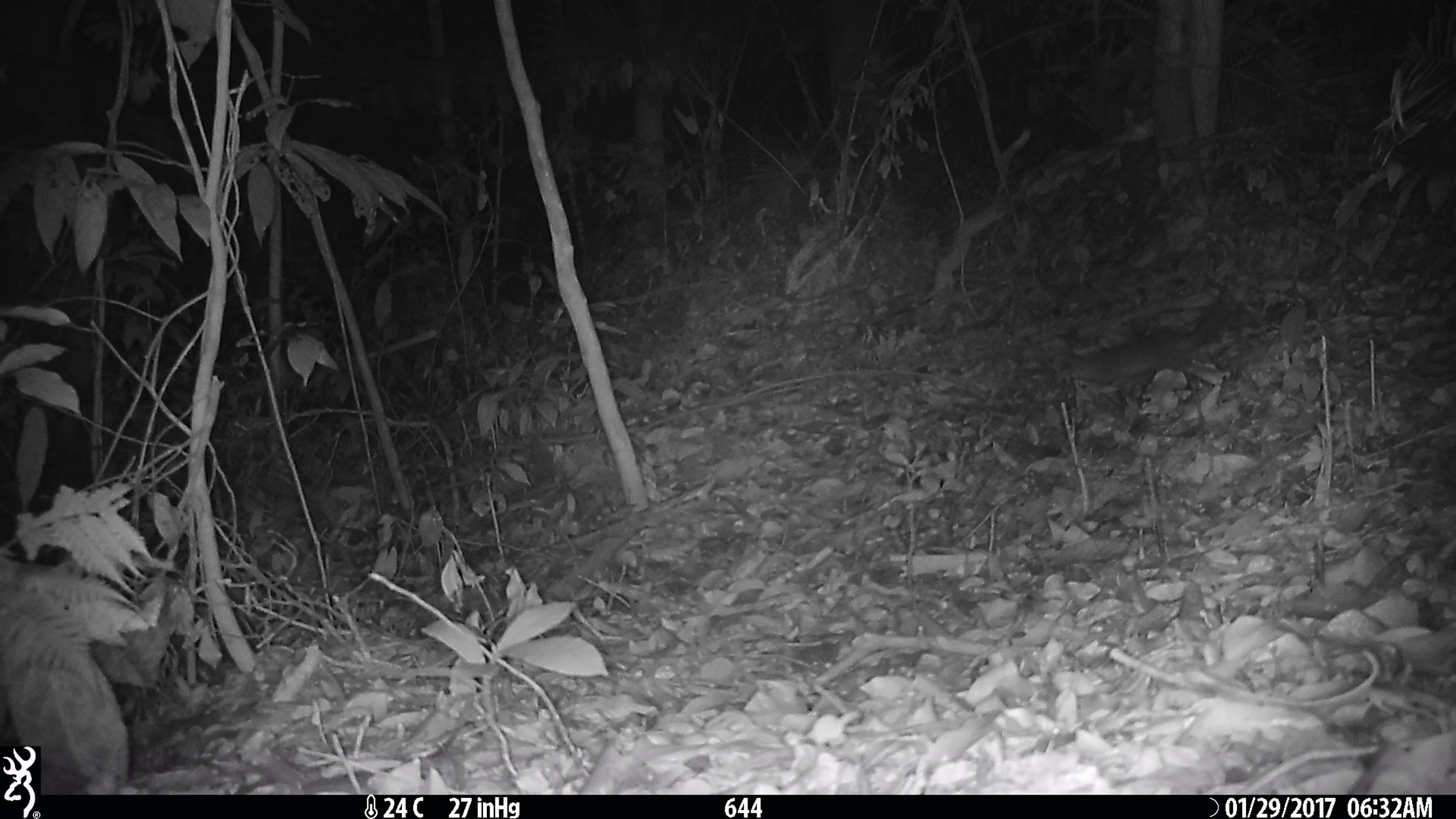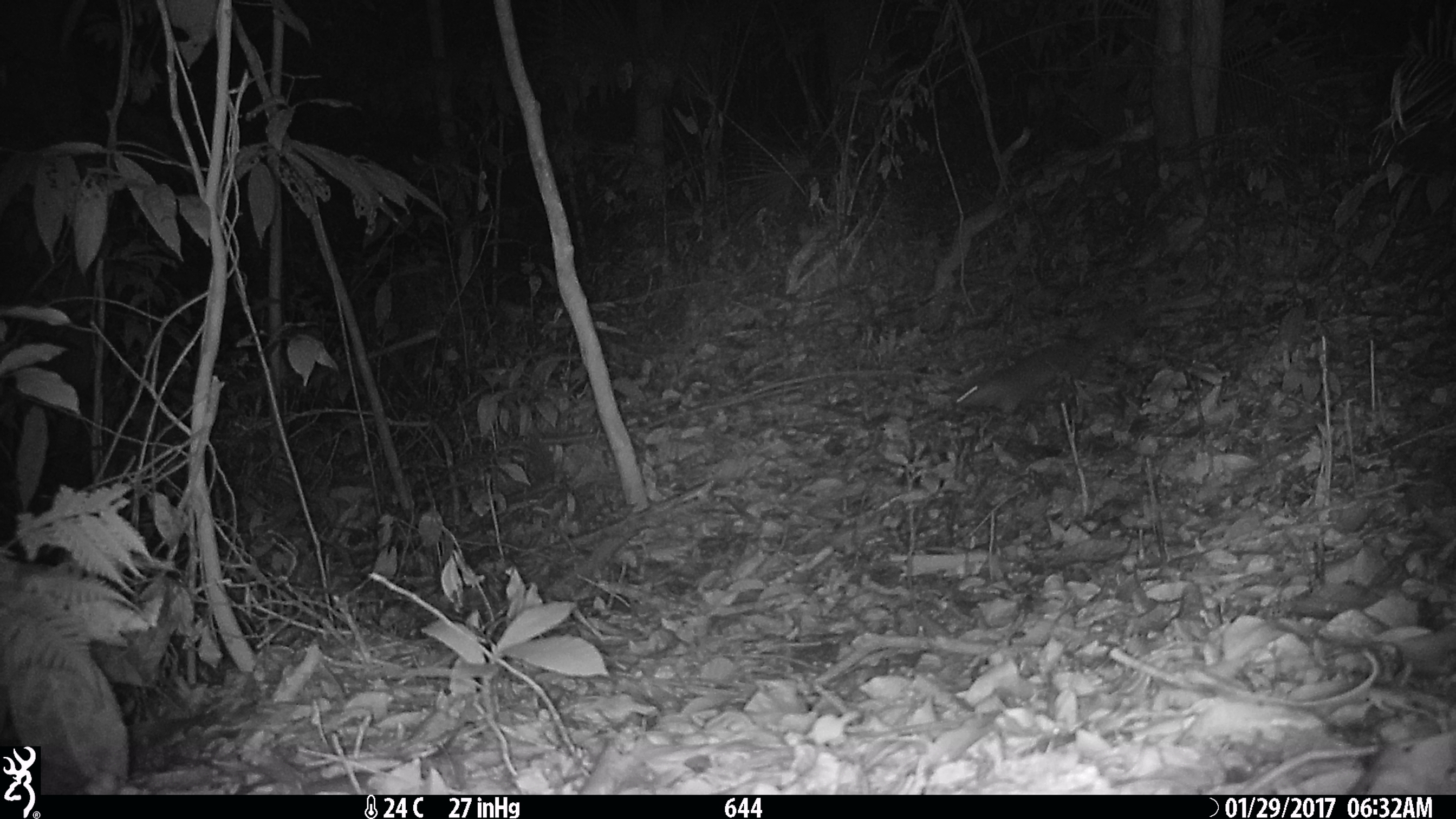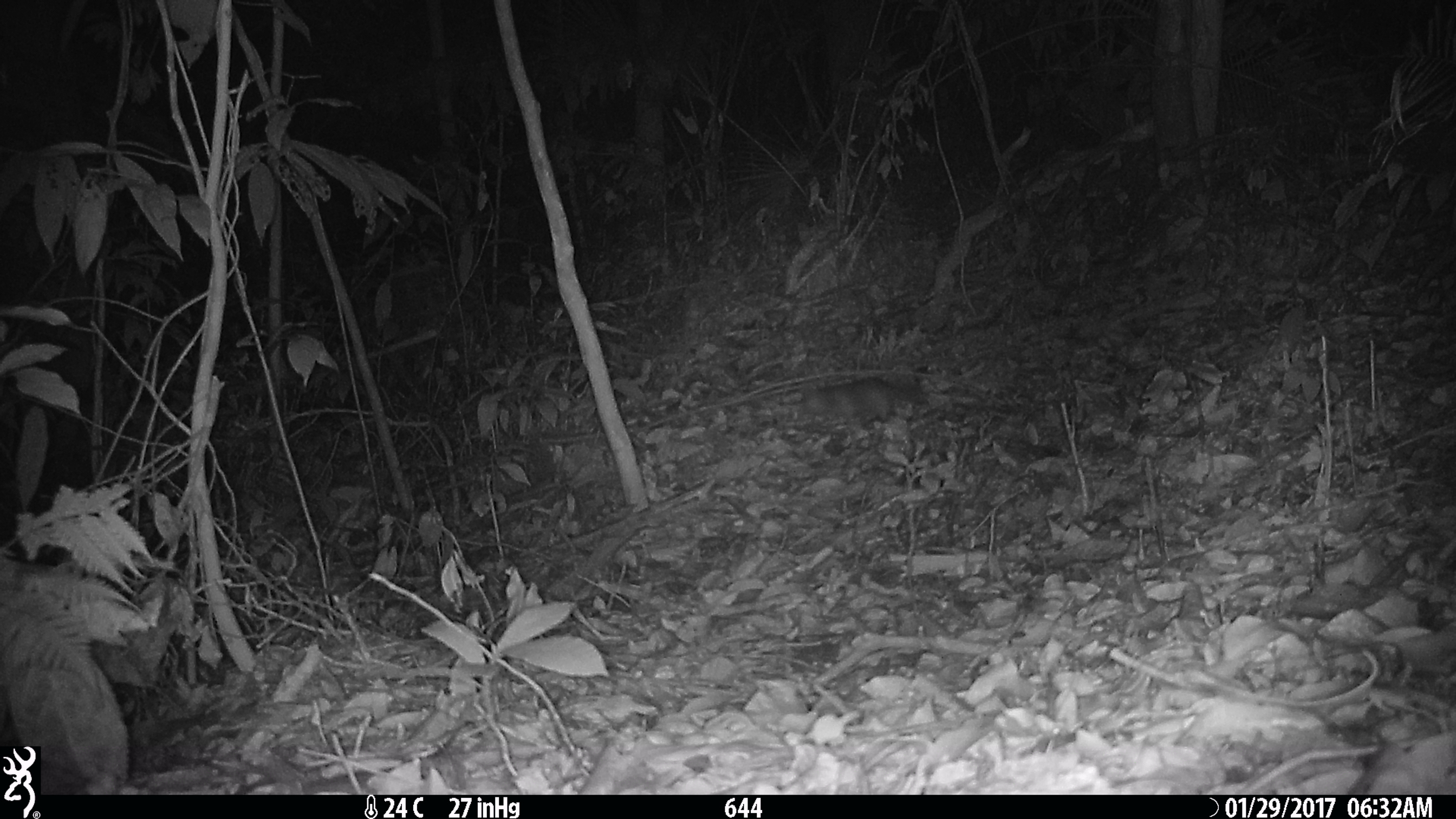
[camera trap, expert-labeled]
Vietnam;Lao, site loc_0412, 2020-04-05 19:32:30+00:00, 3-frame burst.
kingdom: Animalia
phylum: Chordata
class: Mammalia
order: Carnivora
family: Mustelidae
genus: Melogale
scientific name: Melogale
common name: ferret badger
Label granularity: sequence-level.